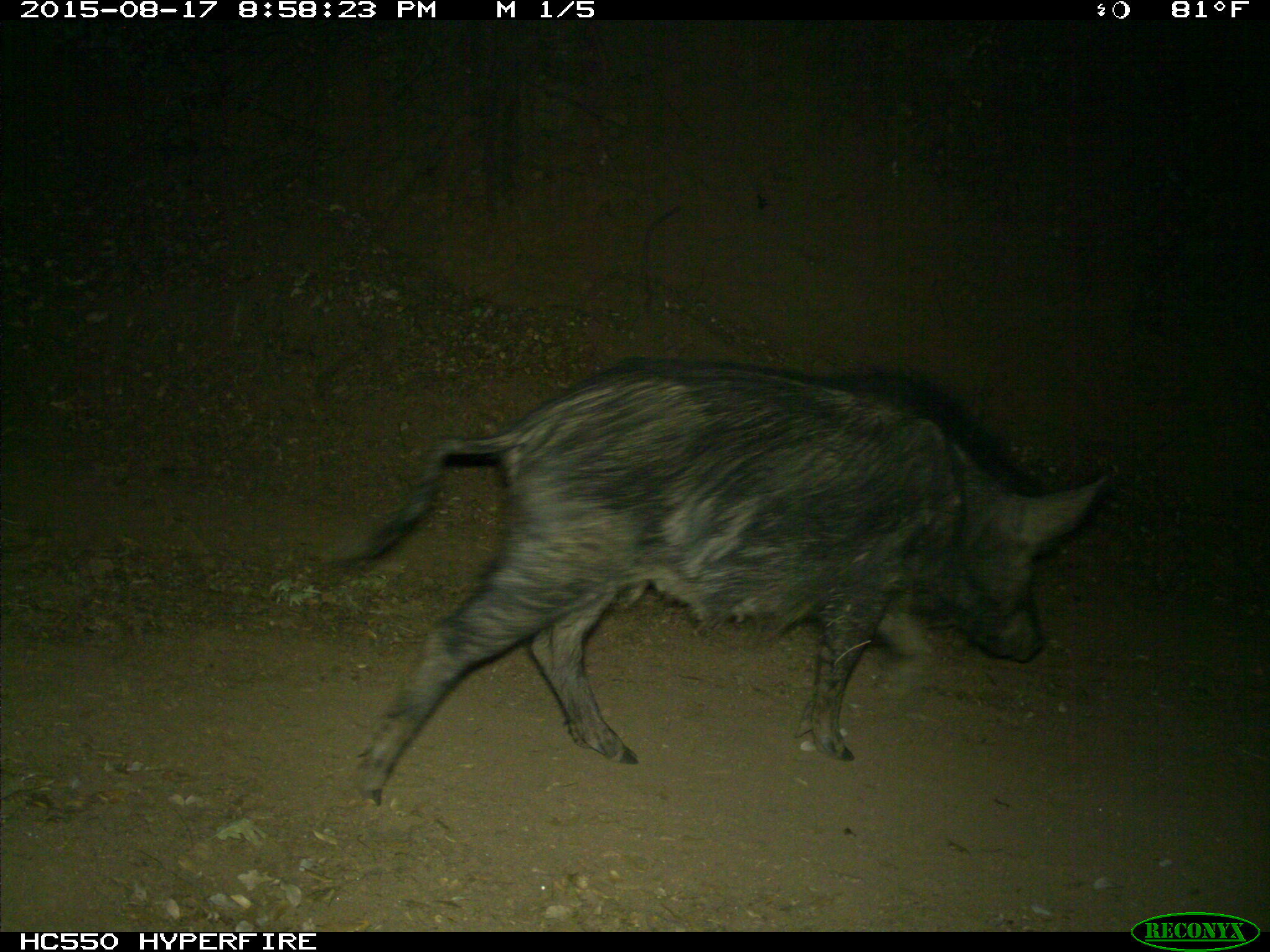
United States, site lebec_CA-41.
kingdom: Animalia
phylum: Chordata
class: Mammalia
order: Artiodactyla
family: Suidae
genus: Sus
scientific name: Sus scrofa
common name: wild boar